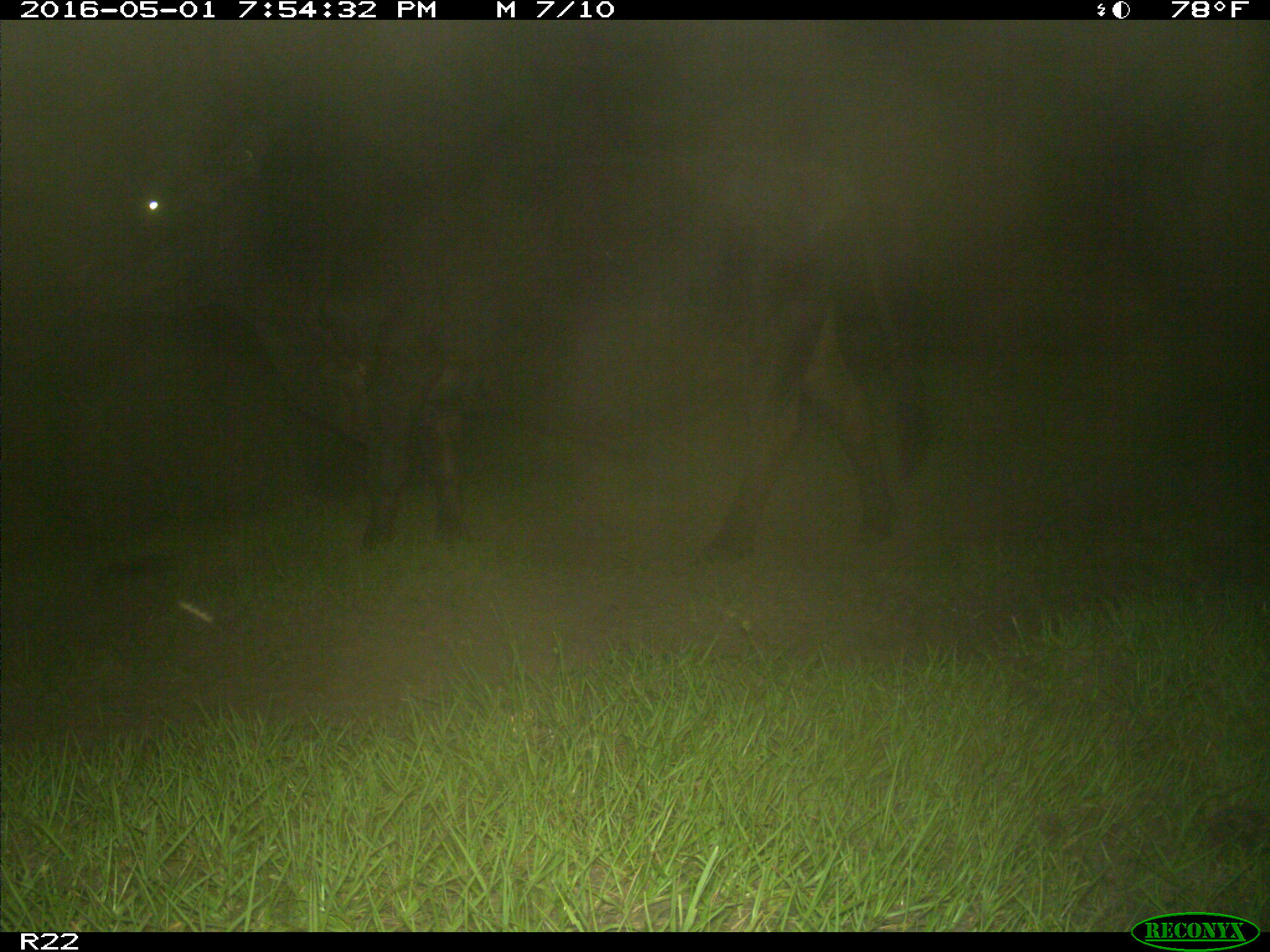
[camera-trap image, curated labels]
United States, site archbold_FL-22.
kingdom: Animalia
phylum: Chordata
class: Mammalia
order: Artiodactyla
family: Bovidae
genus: Bos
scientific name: Bos taurus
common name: domestic cow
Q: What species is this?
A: Bos taurus (domestic cow).